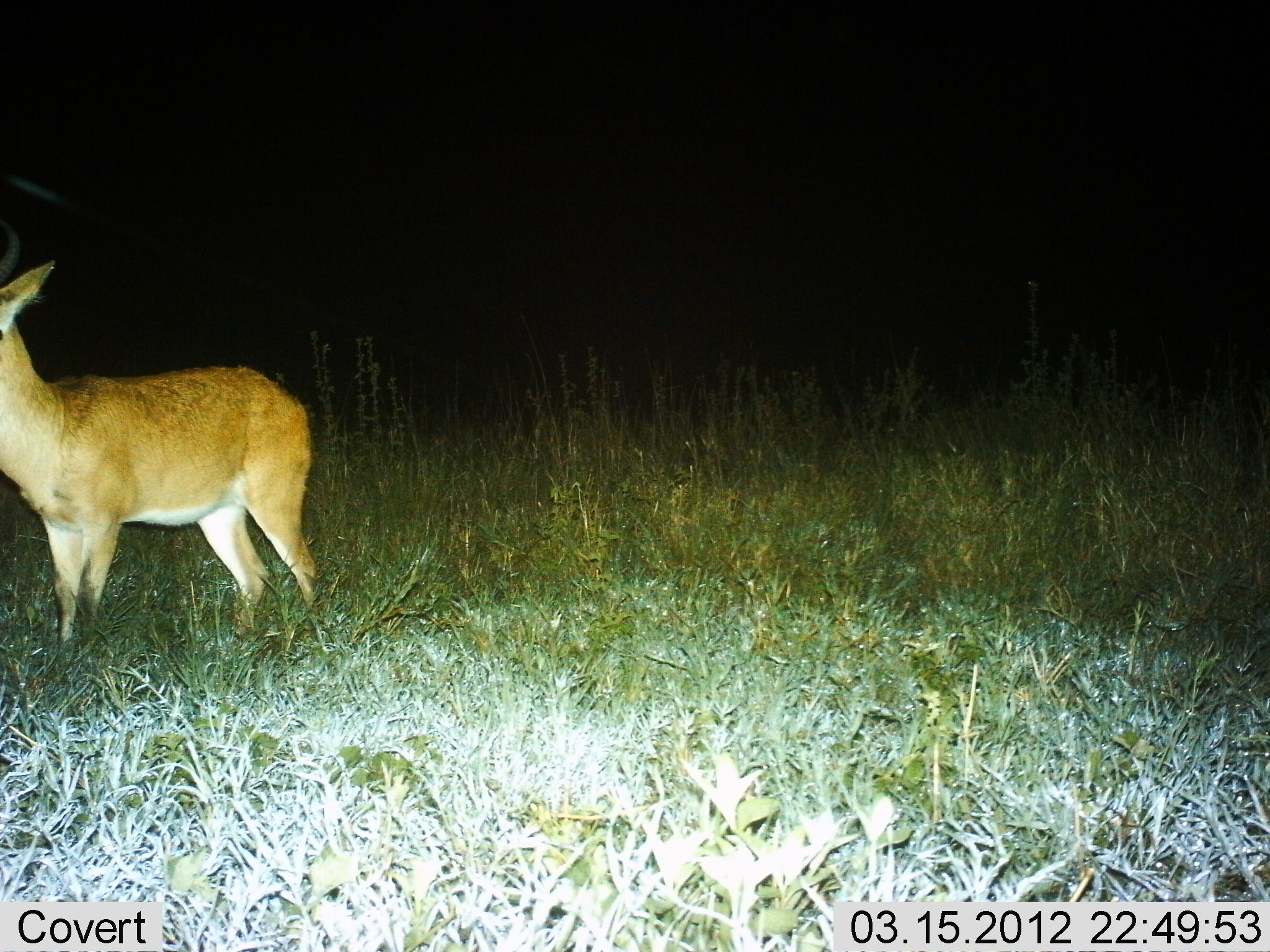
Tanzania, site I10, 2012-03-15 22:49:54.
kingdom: Animalia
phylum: Chordata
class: Mammalia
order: Artiodactyla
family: Bovidae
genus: Redunca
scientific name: Redunca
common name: reedbuck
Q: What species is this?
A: Reedbuck (Redunca).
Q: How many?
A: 1.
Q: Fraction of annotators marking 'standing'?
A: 100%.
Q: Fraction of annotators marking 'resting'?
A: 0%.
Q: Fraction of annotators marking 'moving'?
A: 0%.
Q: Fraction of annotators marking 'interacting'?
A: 0%.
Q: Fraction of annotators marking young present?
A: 0%.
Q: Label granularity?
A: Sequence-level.